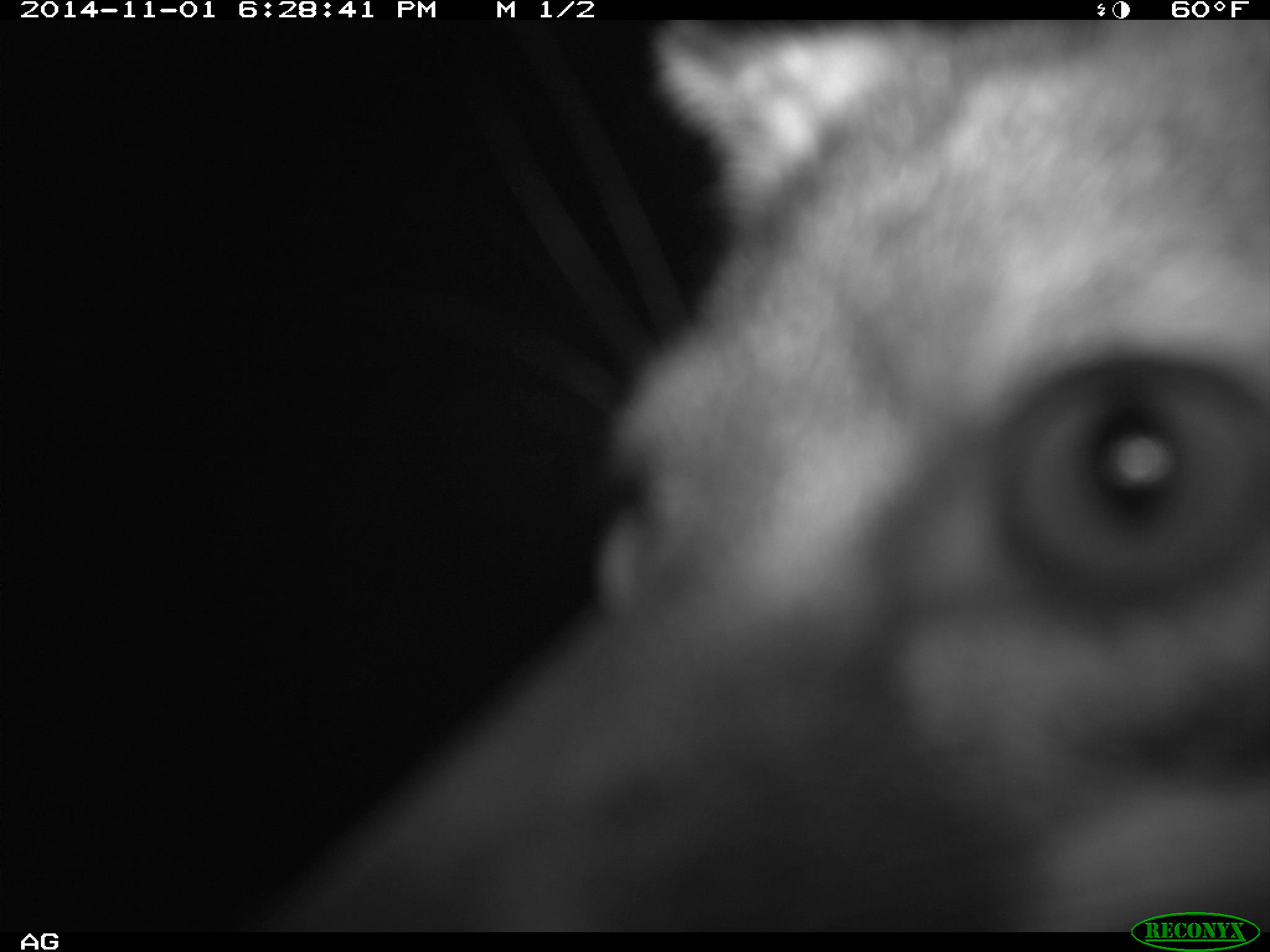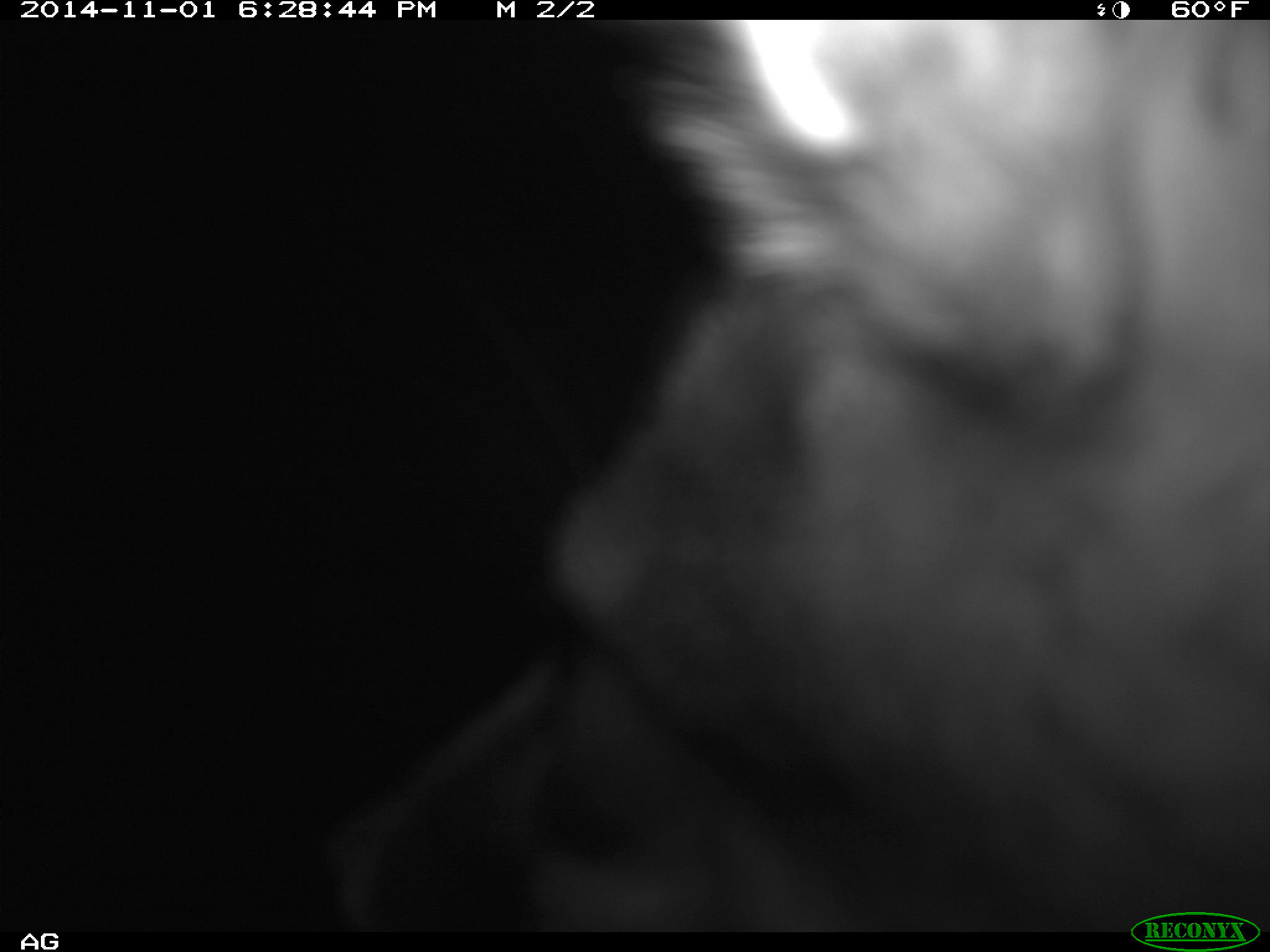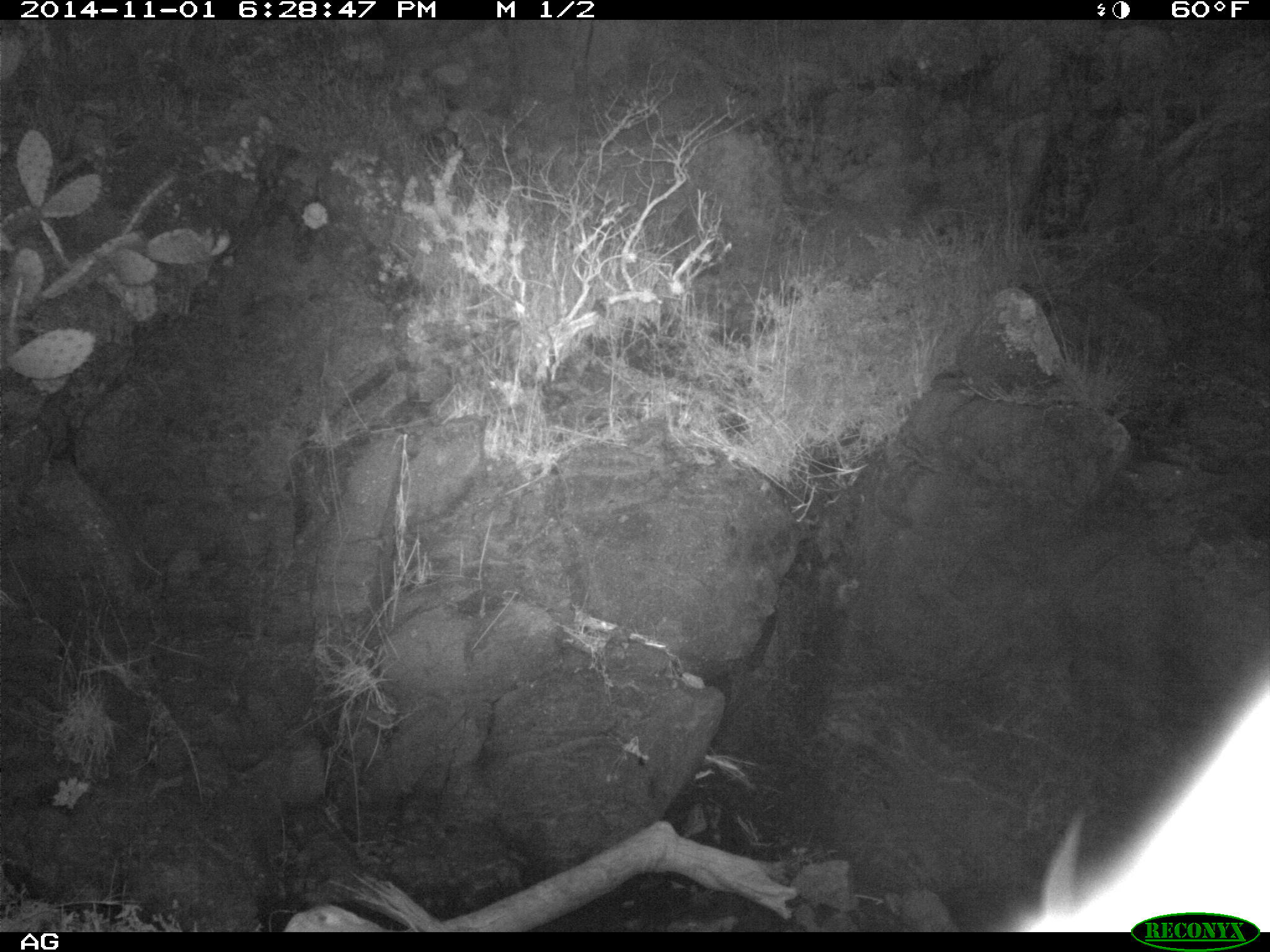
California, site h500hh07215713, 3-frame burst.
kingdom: Animalia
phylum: Chordata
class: Mammalia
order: Carnivora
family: Canidae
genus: Urocyon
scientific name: Urocyon littoralis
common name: island fox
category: fox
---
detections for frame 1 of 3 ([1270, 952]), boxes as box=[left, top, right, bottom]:
fox: box=[250, 19, 1269, 932]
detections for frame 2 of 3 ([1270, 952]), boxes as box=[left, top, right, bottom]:
fox: box=[554, 17, 1269, 934]